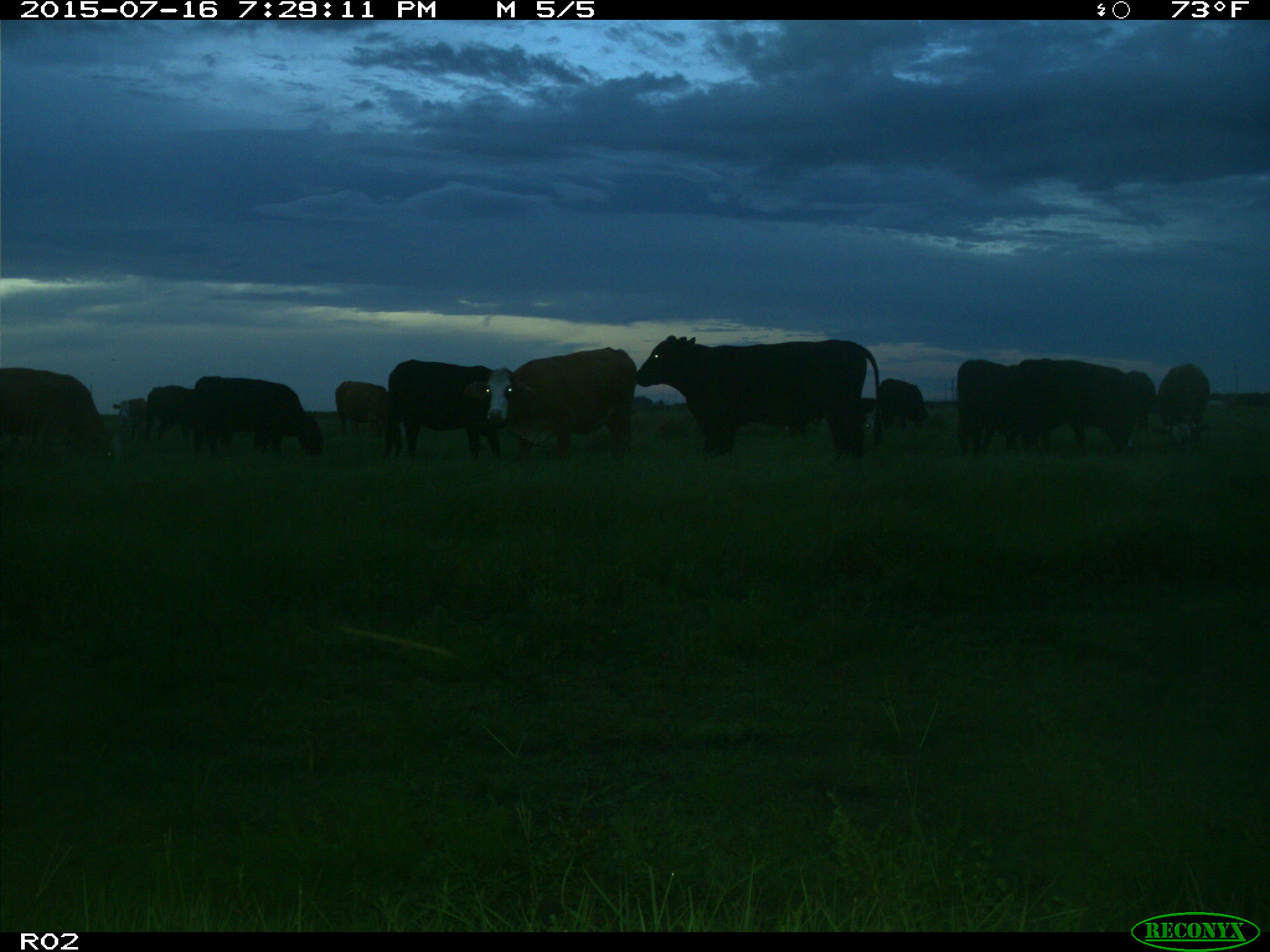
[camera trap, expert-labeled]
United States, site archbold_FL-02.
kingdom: Animalia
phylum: Chordata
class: Mammalia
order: Artiodactyla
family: Bovidae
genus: Bos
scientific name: Bos taurus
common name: domestic cow